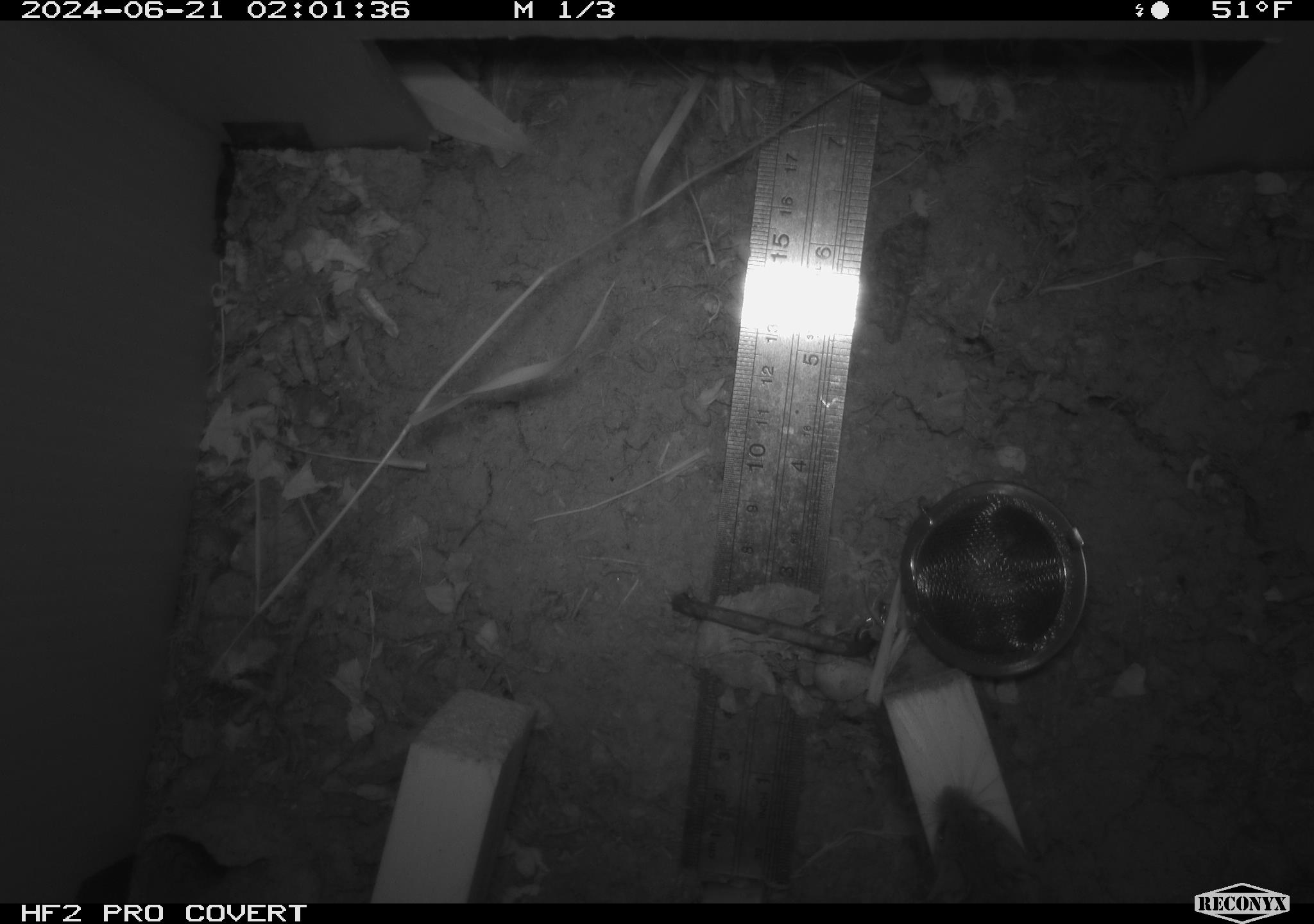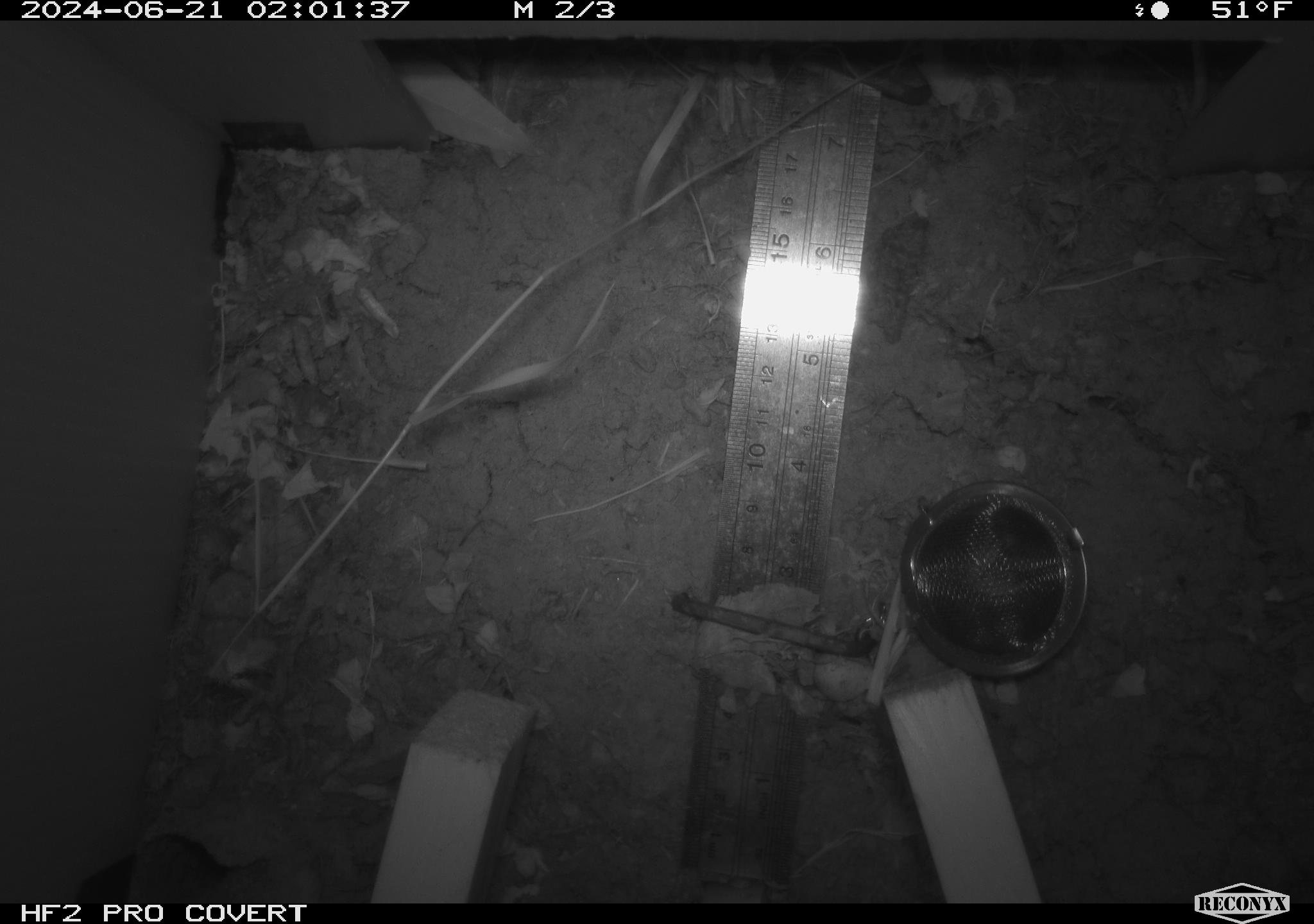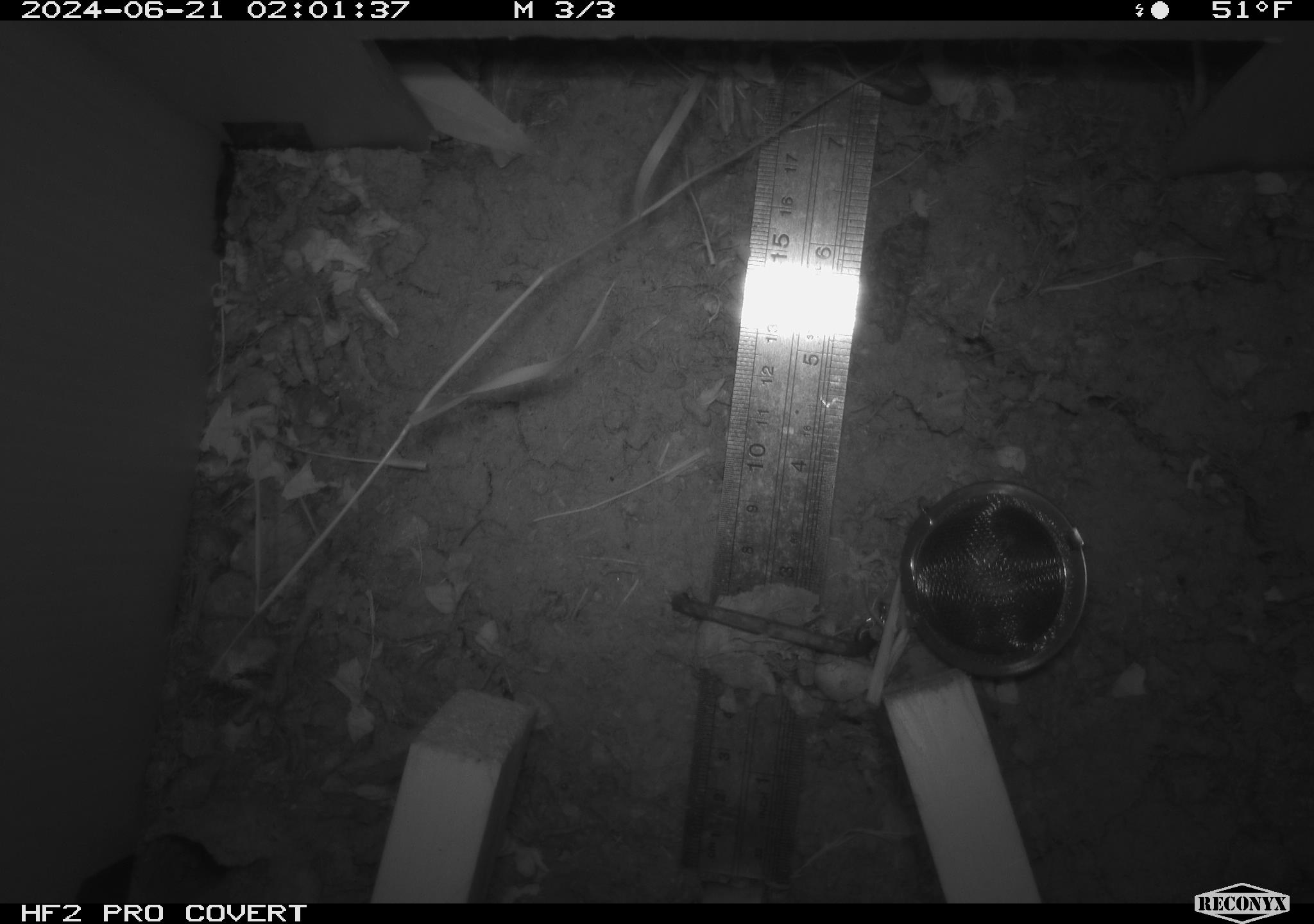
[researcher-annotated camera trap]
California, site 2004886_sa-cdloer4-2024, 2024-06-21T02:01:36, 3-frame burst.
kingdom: Animalia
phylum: Chordata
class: Mammalia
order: Rodentia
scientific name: Rodentia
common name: rodent